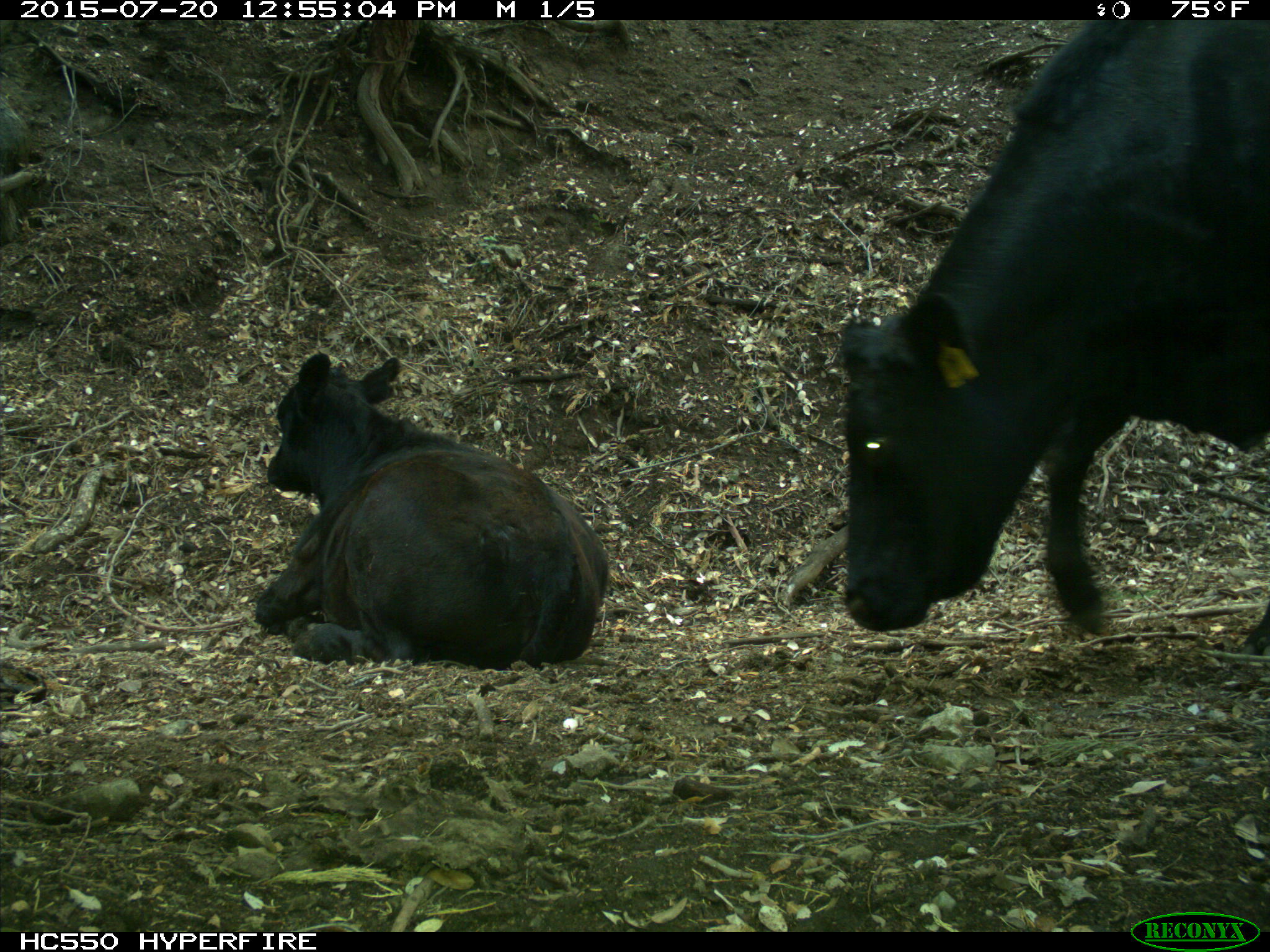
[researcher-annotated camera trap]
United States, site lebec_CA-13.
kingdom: Animalia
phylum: Chordata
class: Mammalia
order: Artiodactyla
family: Bovidae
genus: Bos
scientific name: Bos taurus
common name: domestic cow